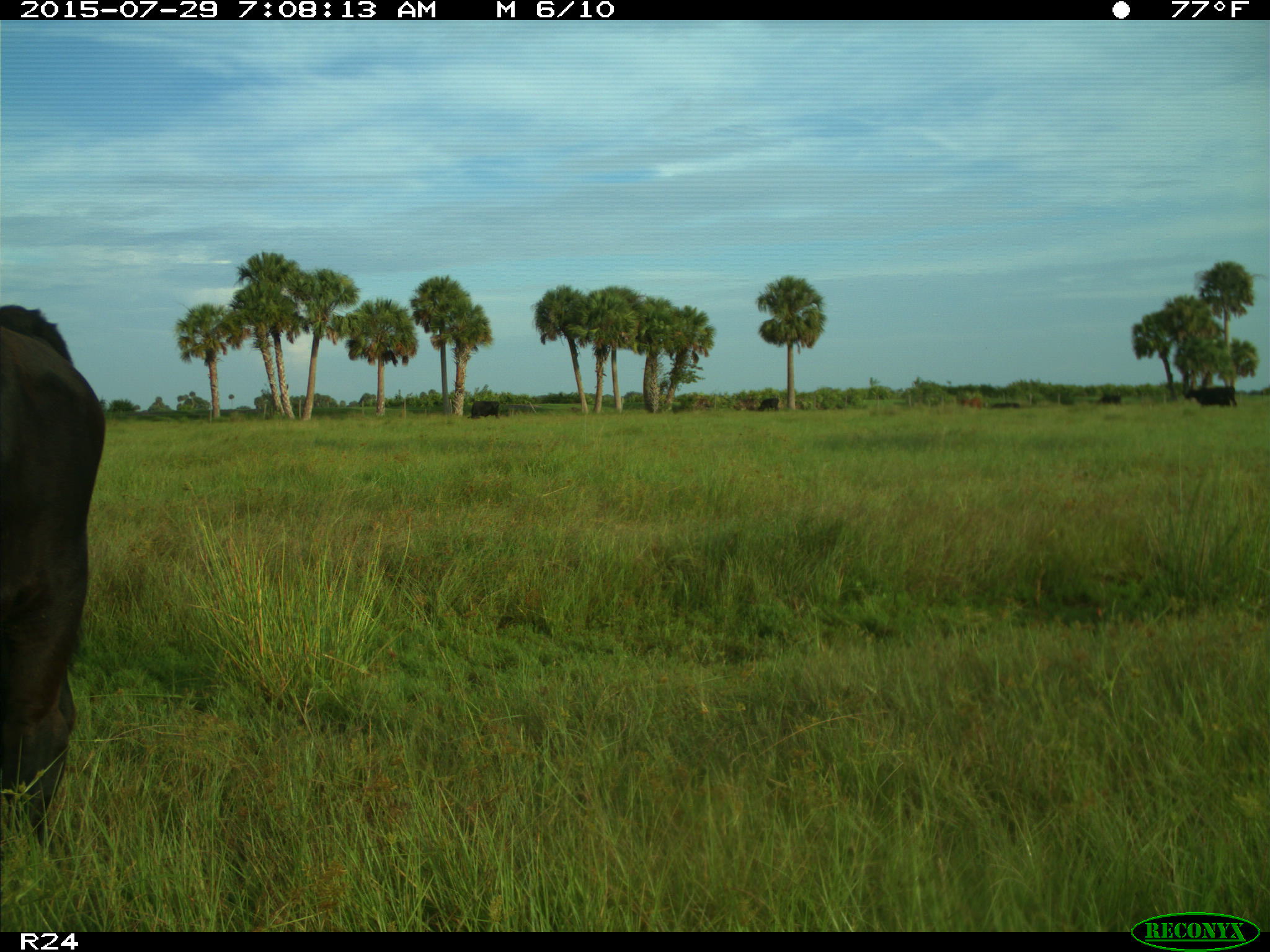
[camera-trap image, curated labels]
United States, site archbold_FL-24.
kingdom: Animalia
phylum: Chordata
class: Mammalia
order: Artiodactyla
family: Bovidae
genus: Bos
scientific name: Bos taurus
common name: domestic cow